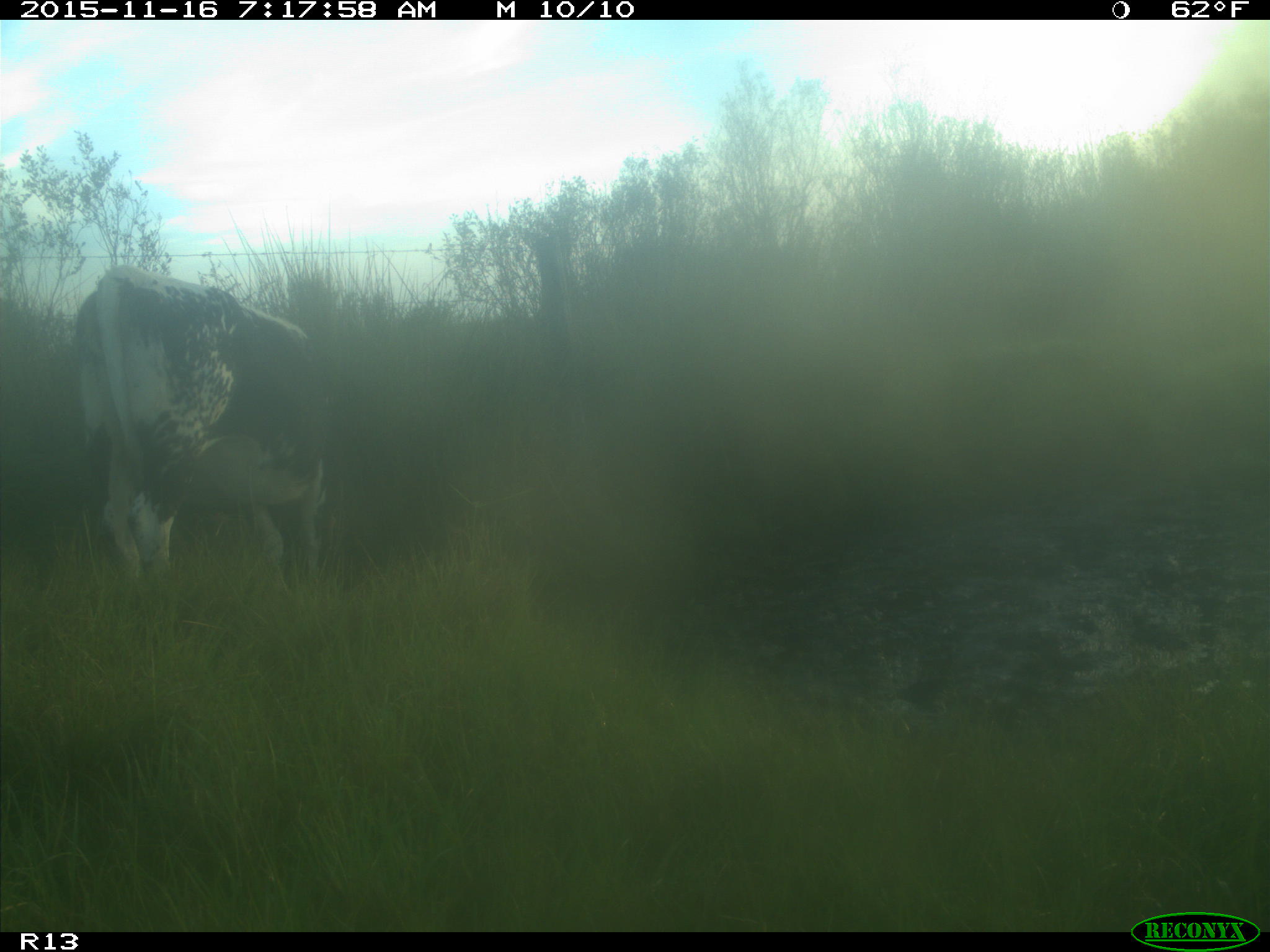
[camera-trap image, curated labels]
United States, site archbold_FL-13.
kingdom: Animalia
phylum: Chordata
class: Mammalia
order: Artiodactyla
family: Bovidae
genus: Bos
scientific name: Bos taurus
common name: domestic cow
Bos taurus (domestic cow).